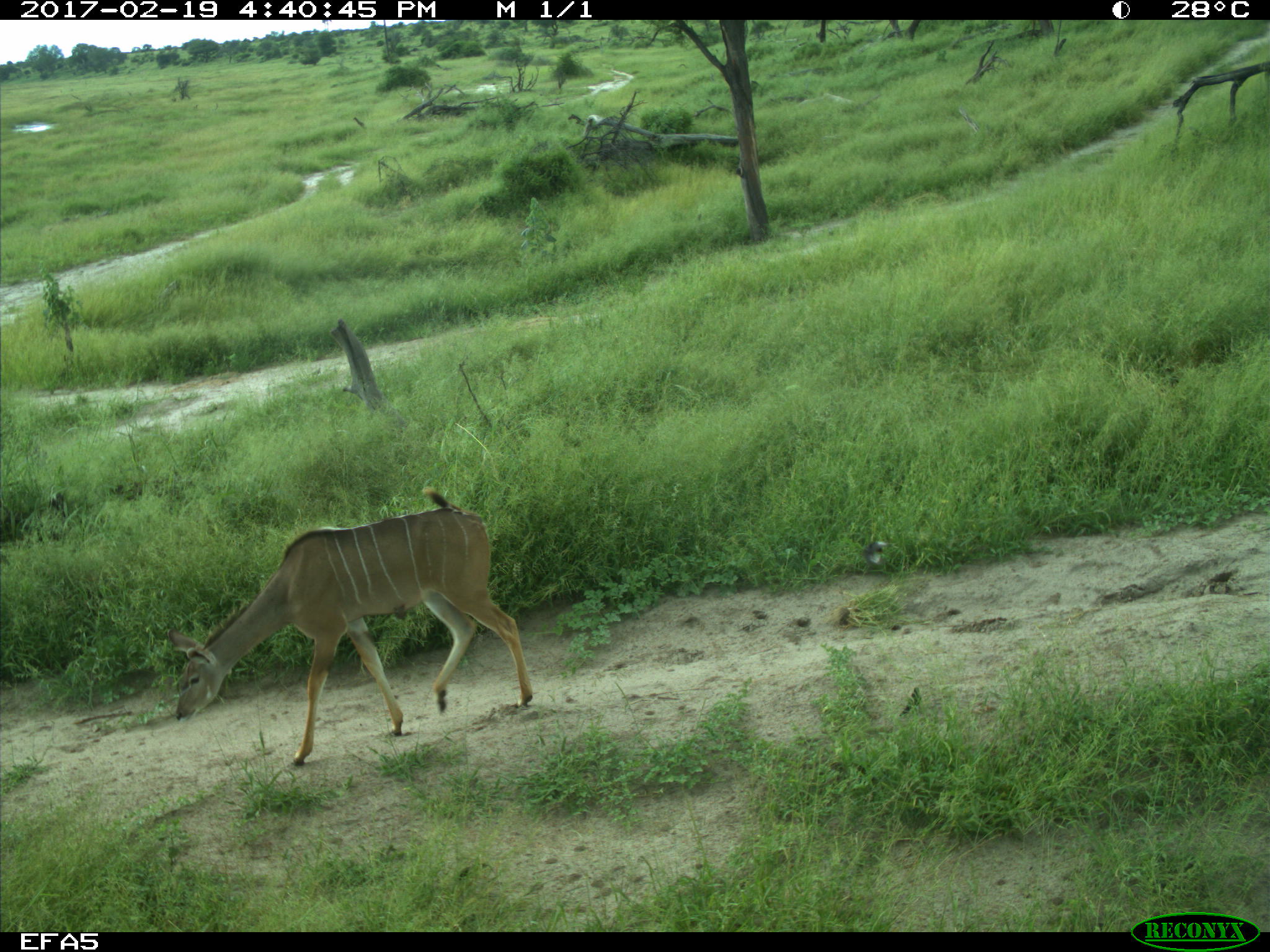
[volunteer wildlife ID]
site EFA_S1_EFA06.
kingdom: Animalia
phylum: Chordata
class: Mammalia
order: Artiodactyla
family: Bovidae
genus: Tragelaphus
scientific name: Tragelaphus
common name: kudu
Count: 1.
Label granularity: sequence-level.